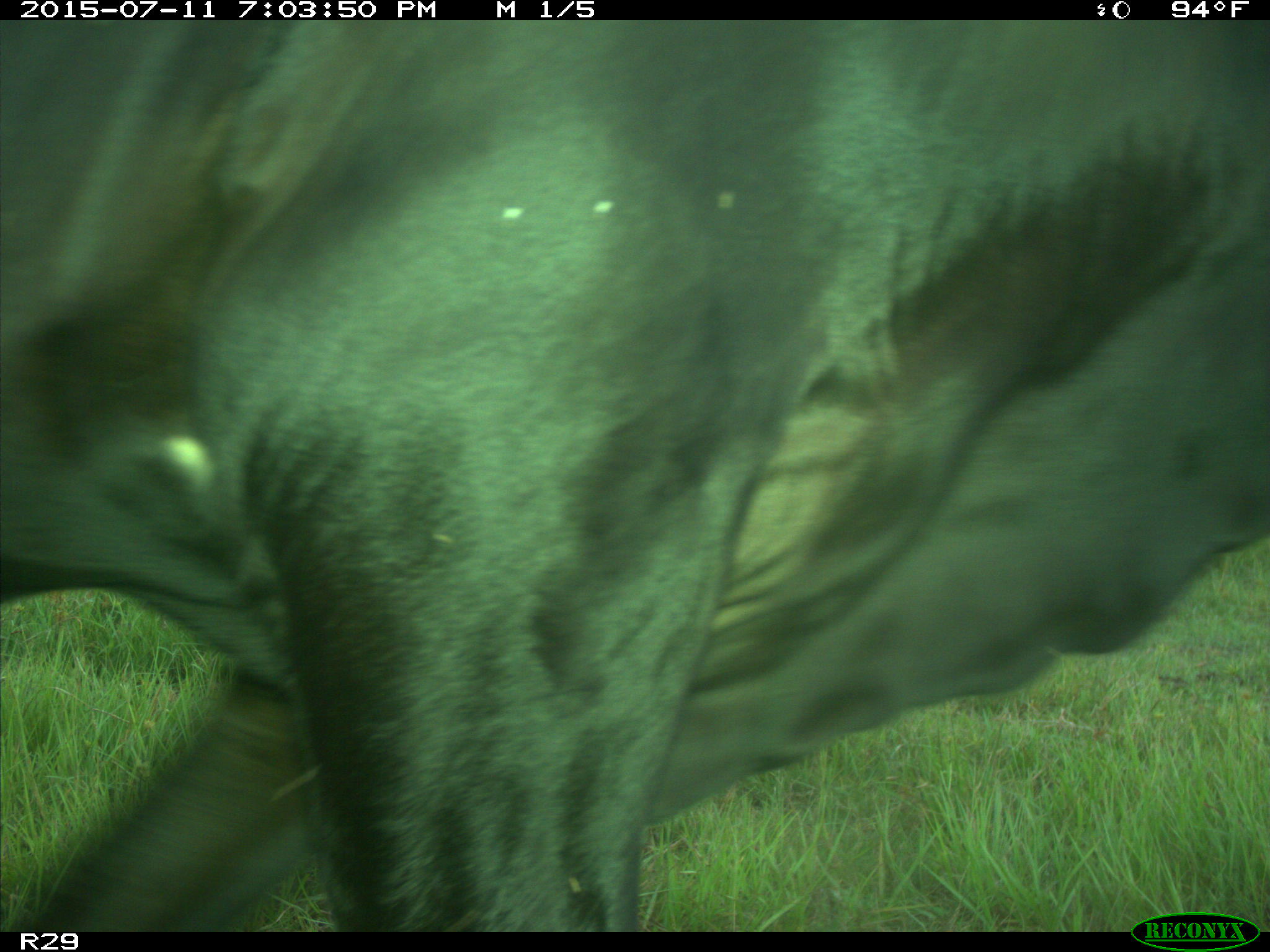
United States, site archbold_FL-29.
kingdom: Animalia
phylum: Chordata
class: Mammalia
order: Artiodactyla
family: Bovidae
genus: Bos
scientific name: Bos taurus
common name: domestic cow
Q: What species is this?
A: Bos taurus (domestic cow).